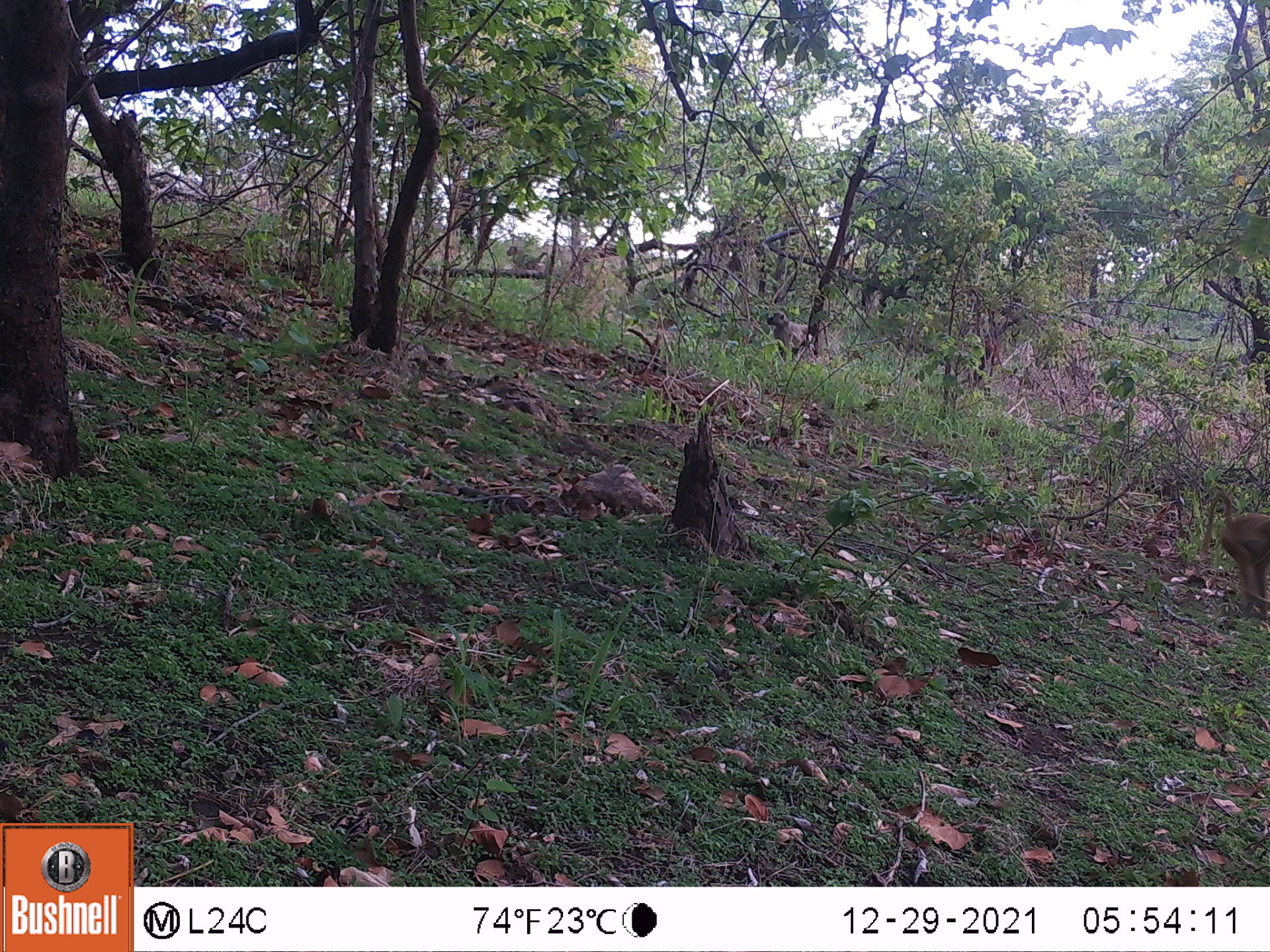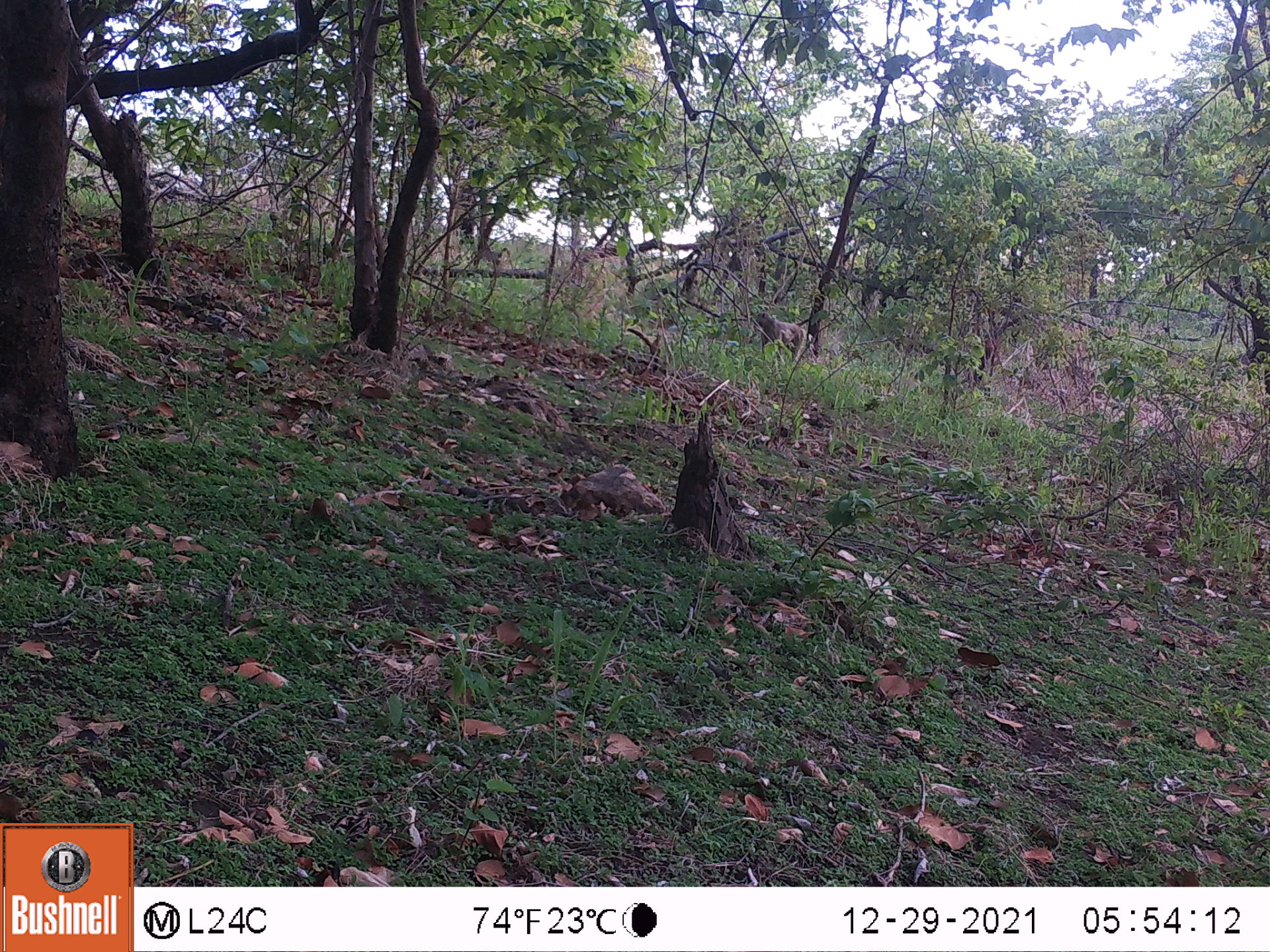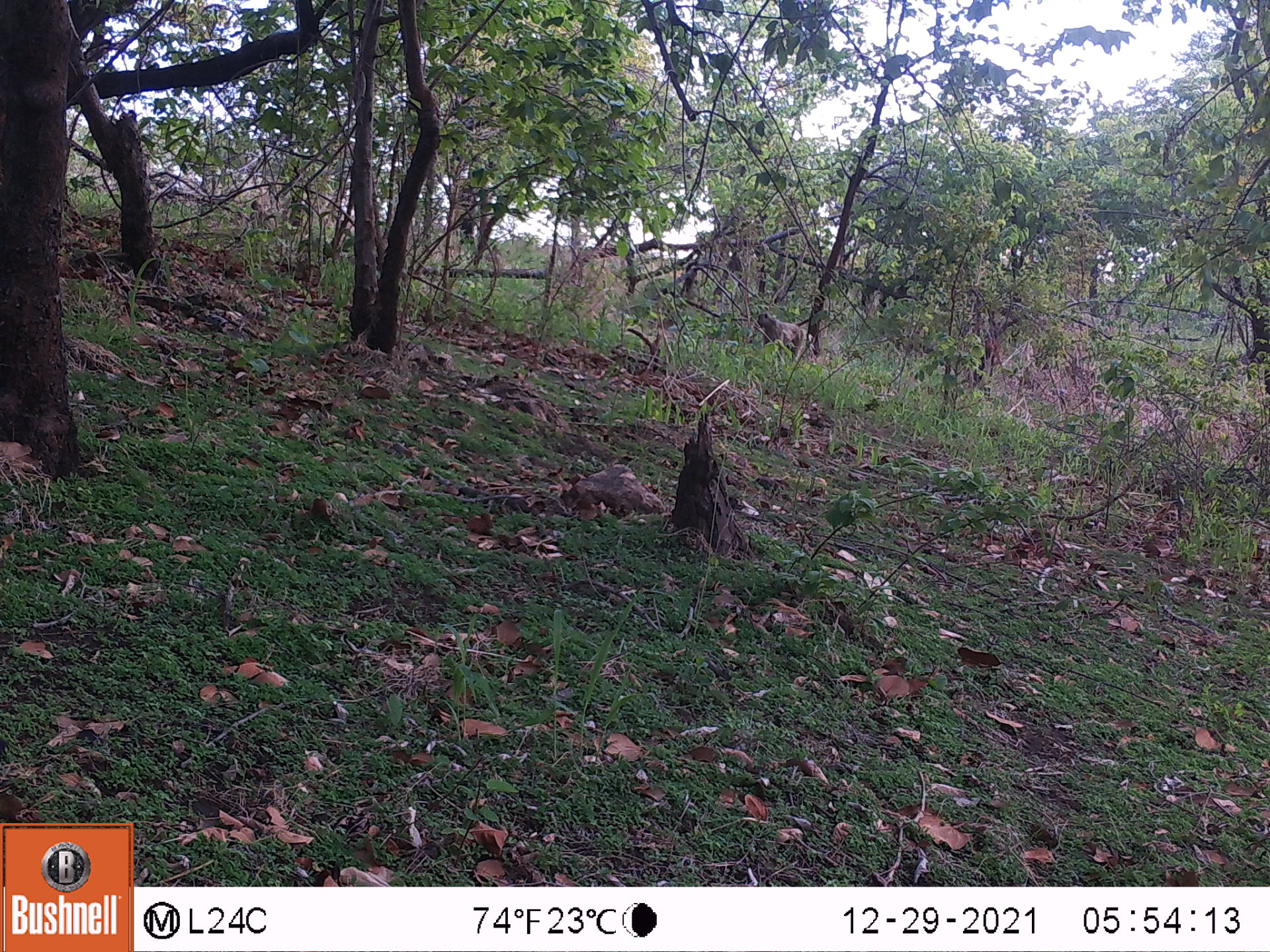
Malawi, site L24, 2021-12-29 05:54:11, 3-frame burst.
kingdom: Animalia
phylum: Chordata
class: Mammalia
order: Primates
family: Cercopithecidae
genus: Papio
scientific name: Papio cynocephalus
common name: yellow baboon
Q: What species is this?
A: Yellow baboon (Papio cynocephalus).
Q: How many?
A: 2.